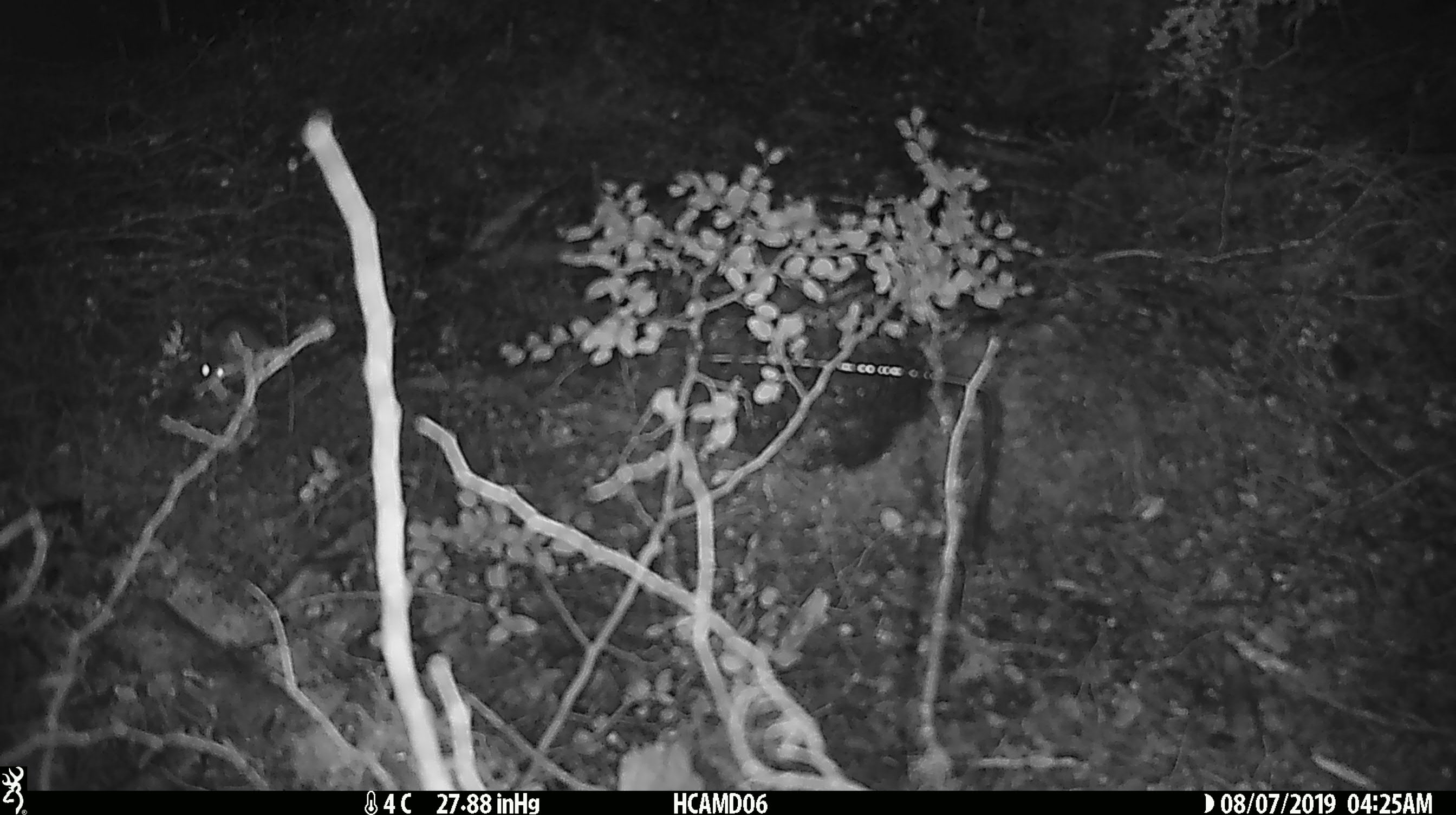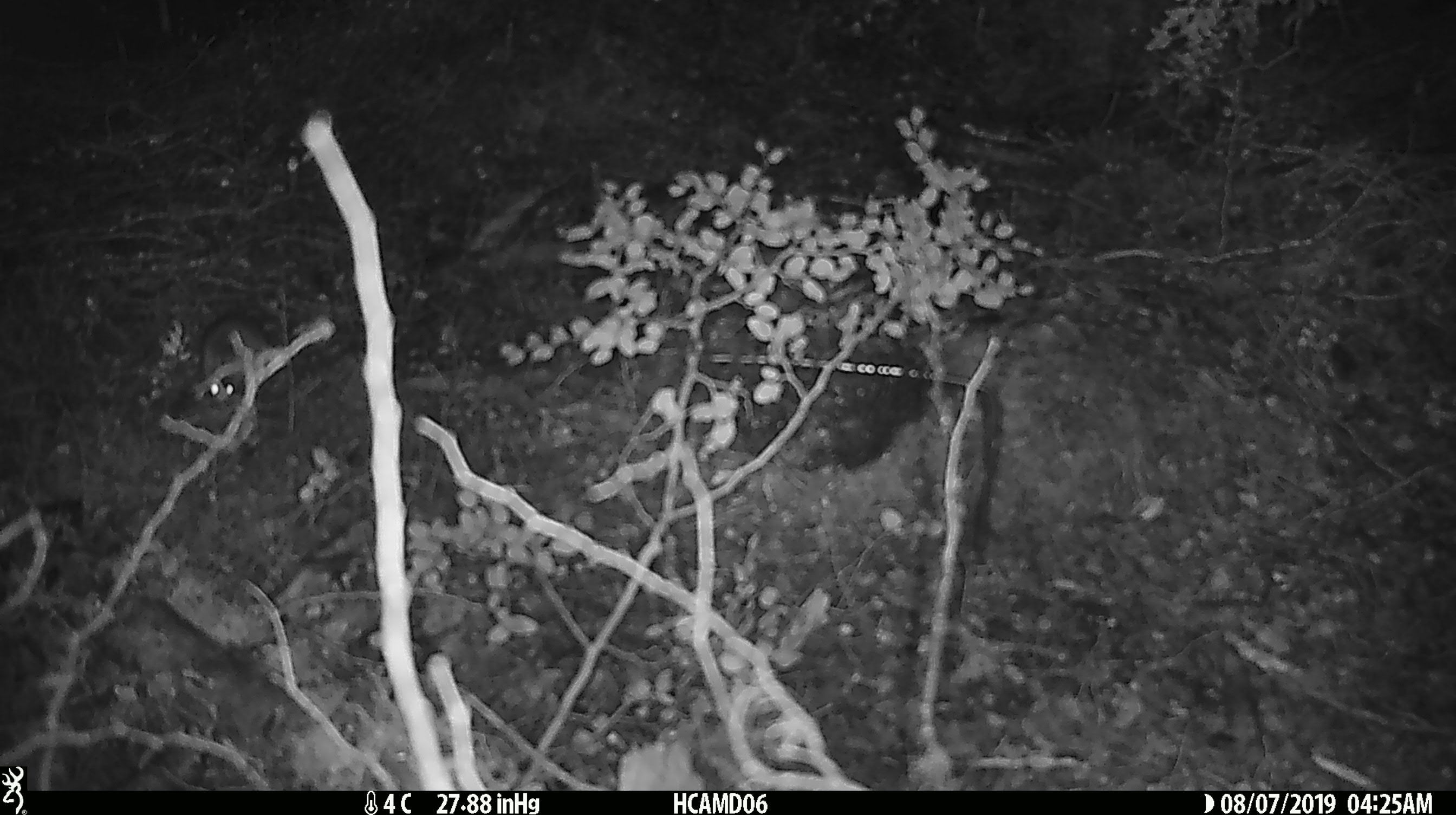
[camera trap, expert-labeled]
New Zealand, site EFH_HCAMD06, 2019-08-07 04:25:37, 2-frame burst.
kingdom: Animalia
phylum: Chordata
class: Mammalia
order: Rodentia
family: Muridae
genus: Mus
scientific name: Mus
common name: mouse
Mouse (Mus).